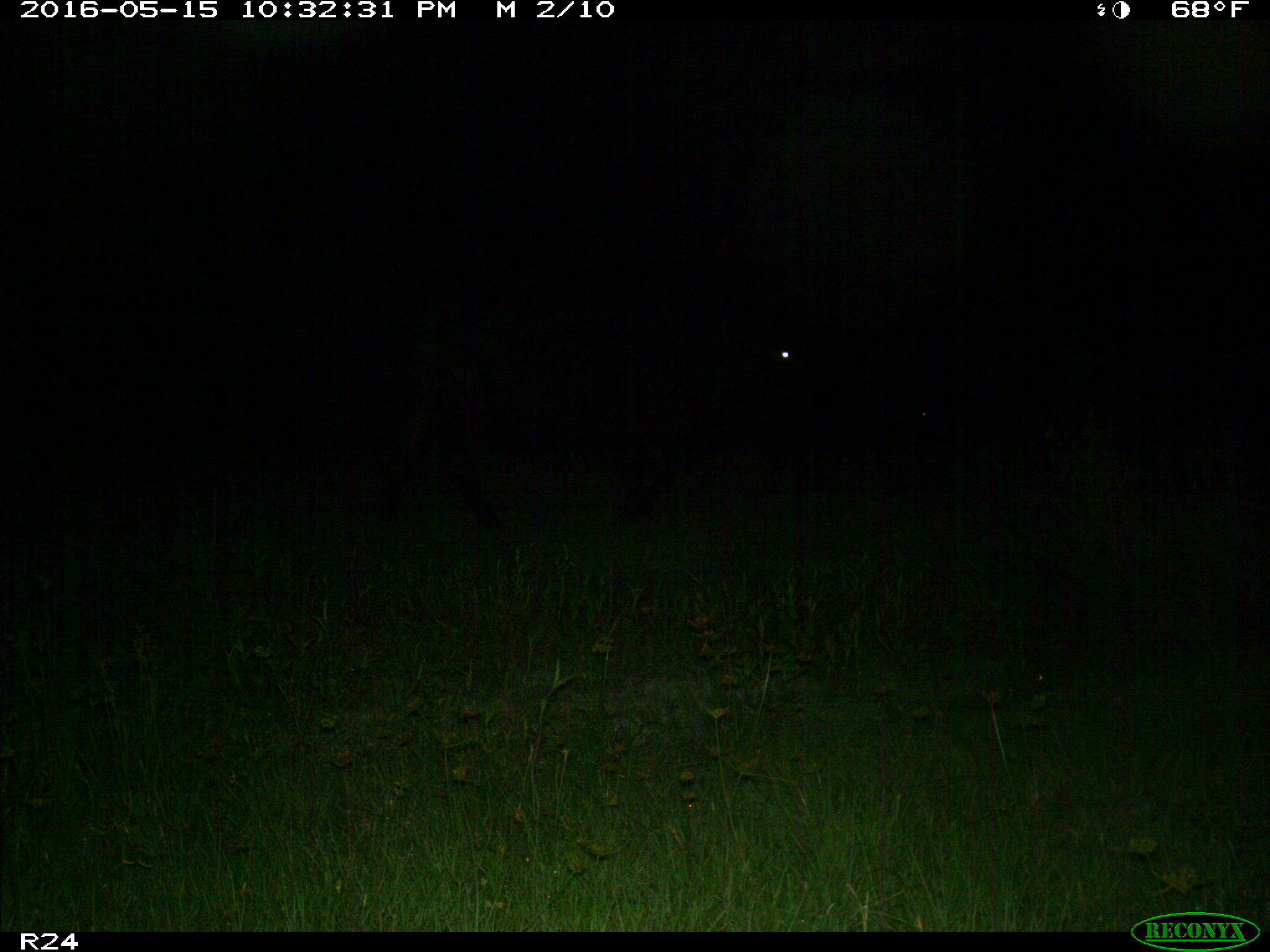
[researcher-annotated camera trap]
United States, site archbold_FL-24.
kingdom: Animalia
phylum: Chordata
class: Mammalia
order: Artiodactyla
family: Bovidae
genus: Bos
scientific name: Bos taurus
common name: domestic cow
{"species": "Bos taurus (domestic cow)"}